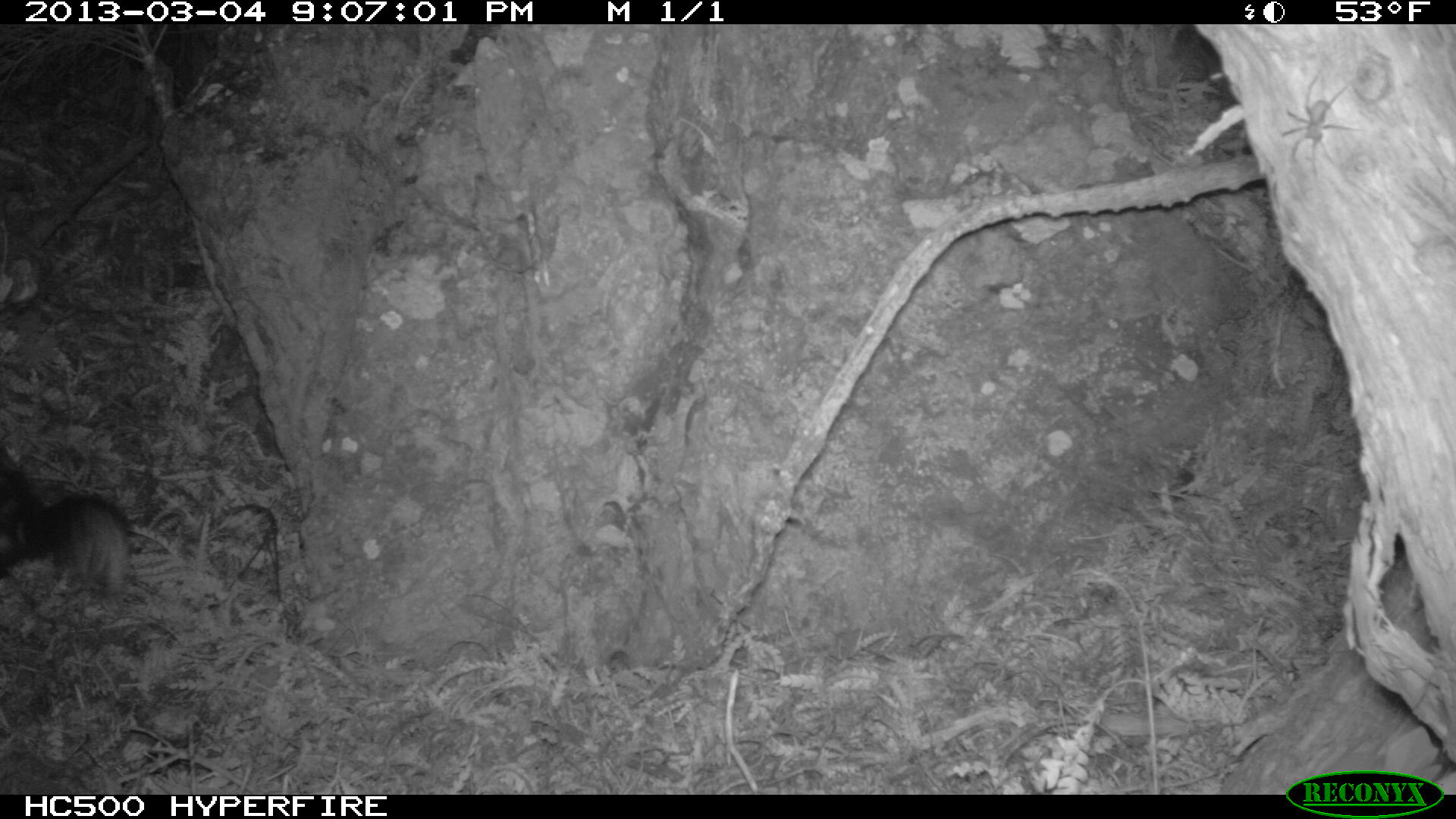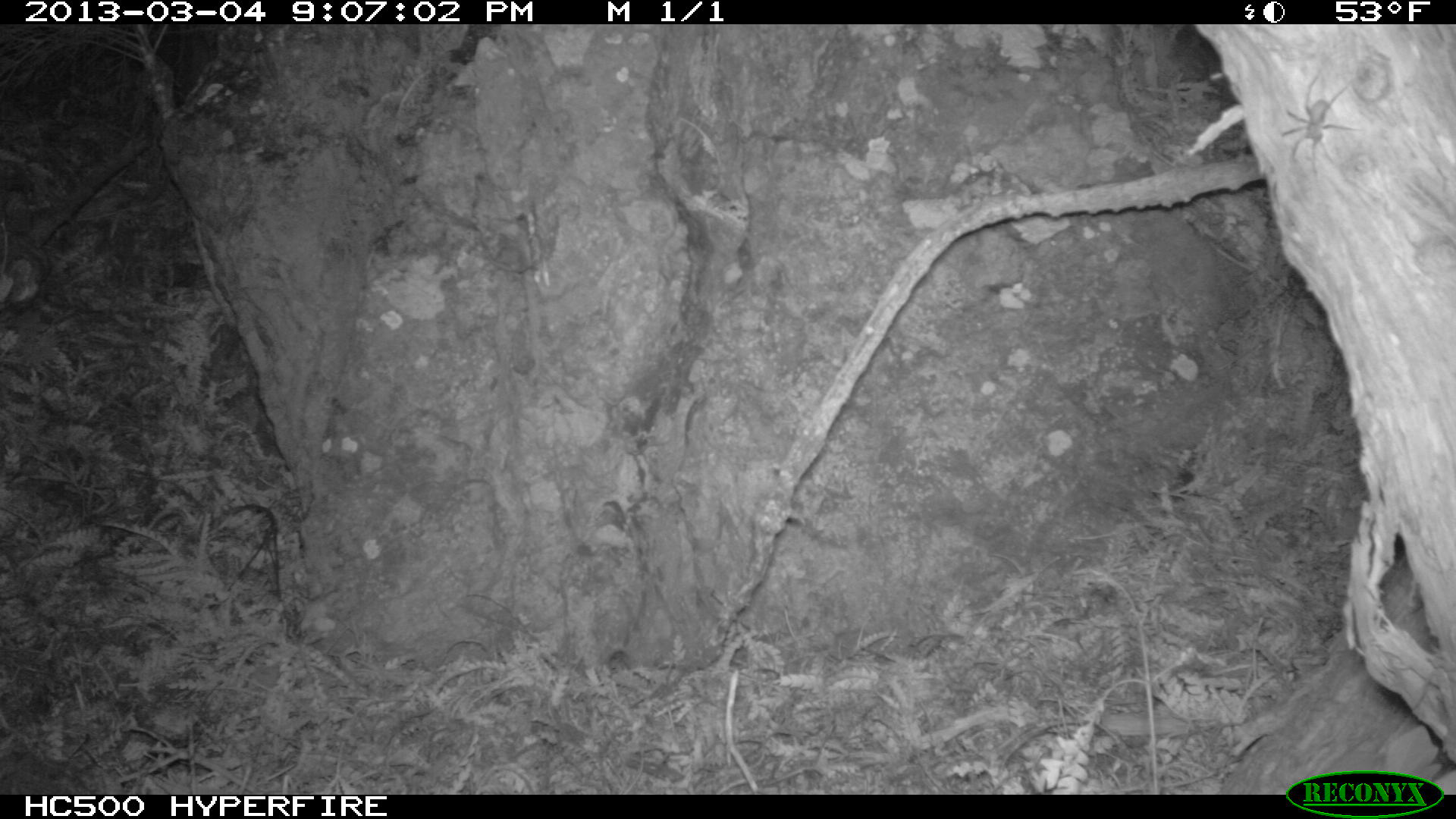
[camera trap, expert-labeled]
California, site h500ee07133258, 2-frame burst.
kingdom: Animalia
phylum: Chordata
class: Mammalia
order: Carnivora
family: Canidae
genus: Urocyon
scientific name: Urocyon littoralis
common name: island fox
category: fox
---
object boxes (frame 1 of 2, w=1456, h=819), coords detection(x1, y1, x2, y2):
fox: detection(0, 441, 130, 595)